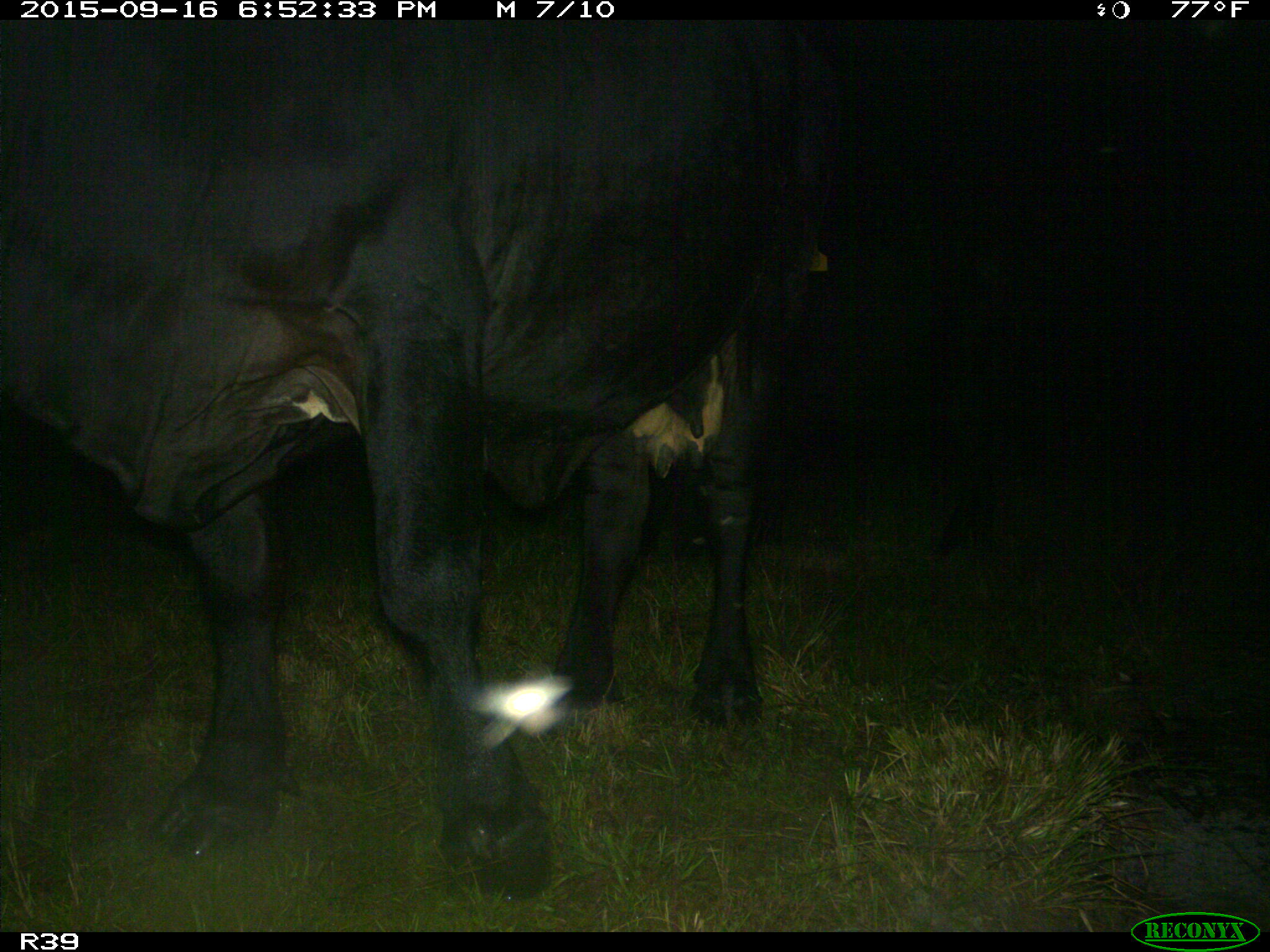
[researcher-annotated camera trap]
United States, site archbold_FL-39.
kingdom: Animalia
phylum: Chordata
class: Mammalia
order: Artiodactyla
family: Bovidae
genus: Bos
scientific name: Bos taurus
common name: domestic cow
Bos taurus (domestic cow).